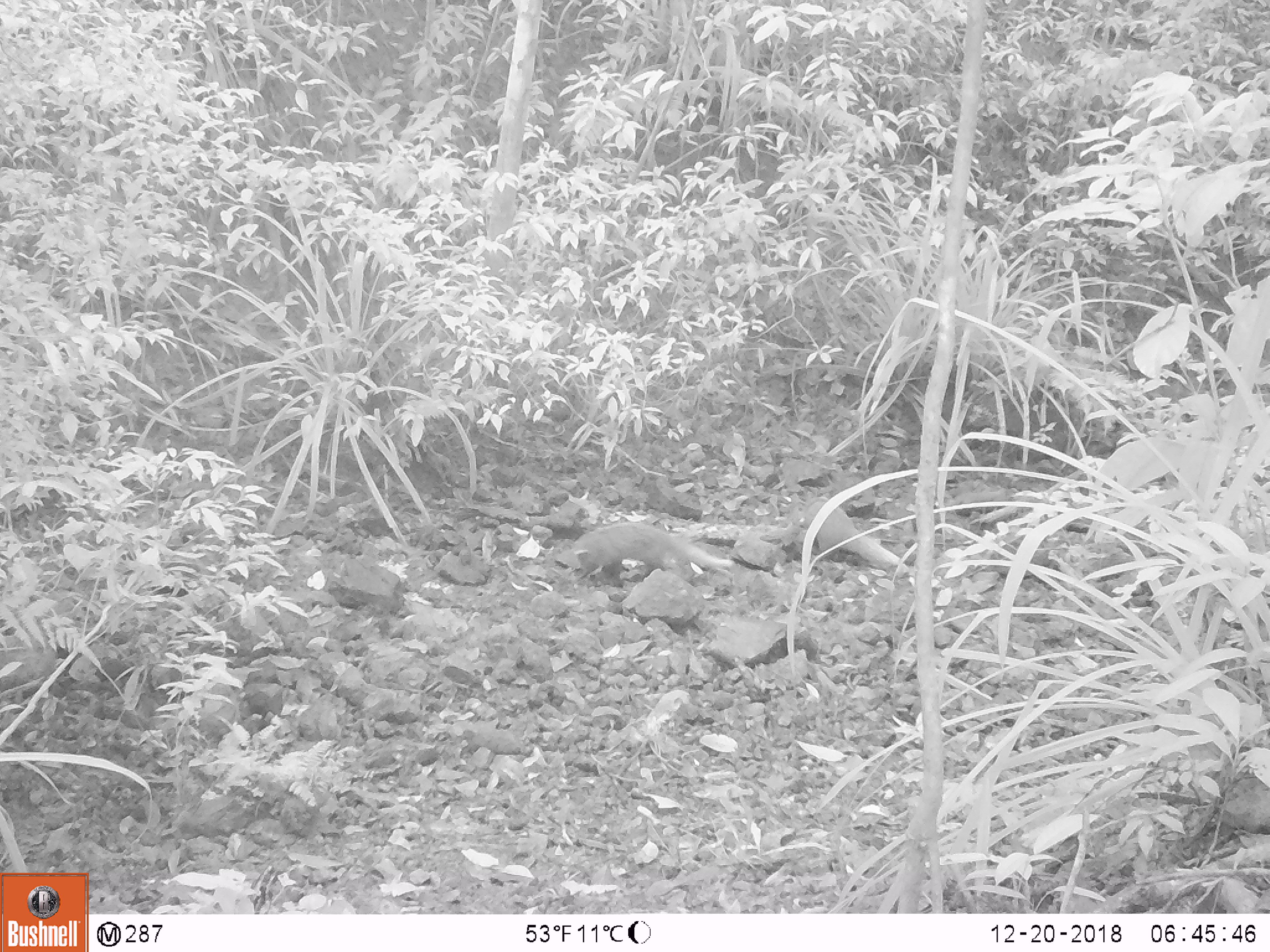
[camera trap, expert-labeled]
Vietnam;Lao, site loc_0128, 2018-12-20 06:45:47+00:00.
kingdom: Animalia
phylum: Chordata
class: Mammalia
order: Carnivora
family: Herpestidae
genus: Urva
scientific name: Urva urva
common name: crab-eating mongoose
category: crab eating mongoose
Crab eating mongoose (crab-eating mongoose) (Urva urva). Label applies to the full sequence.